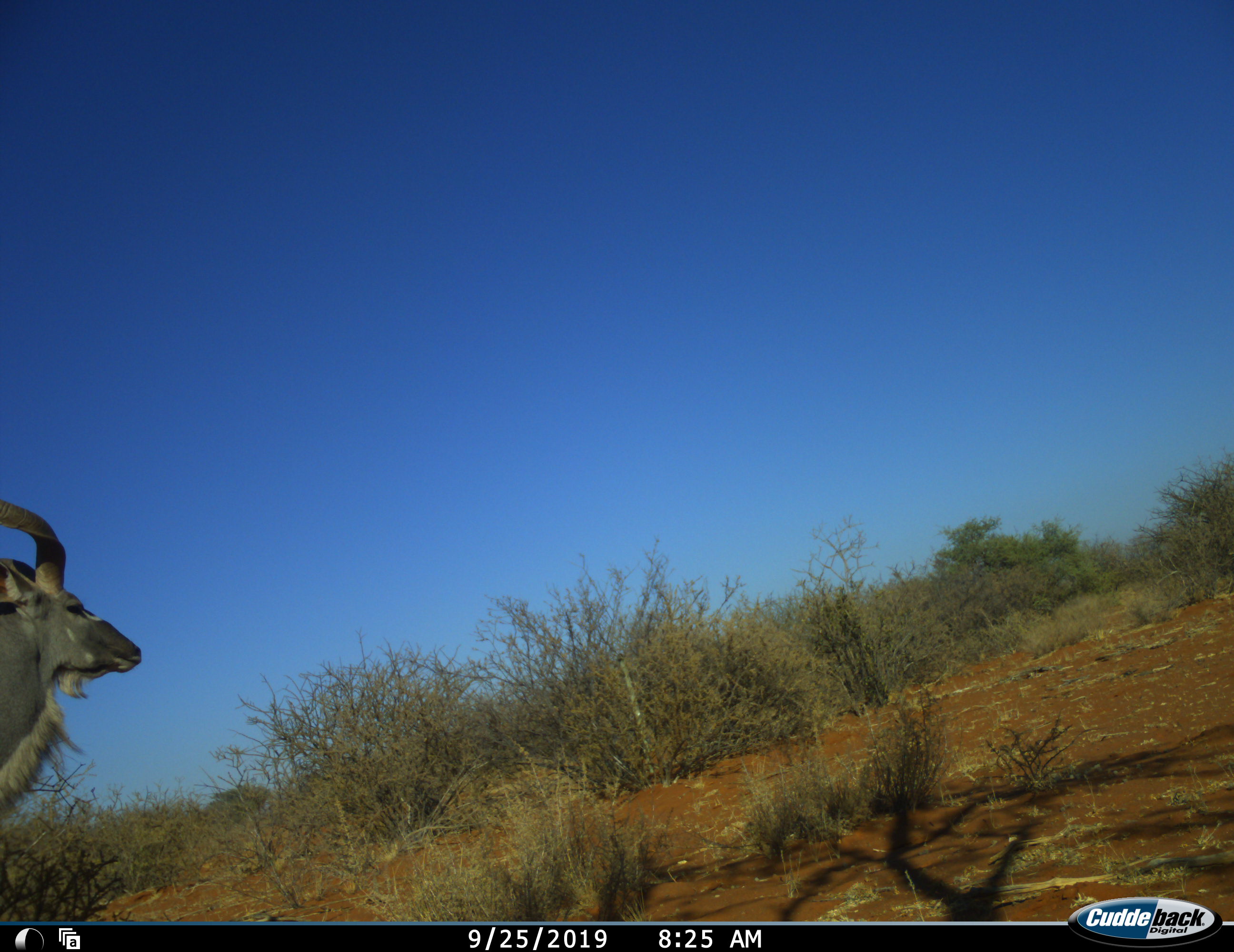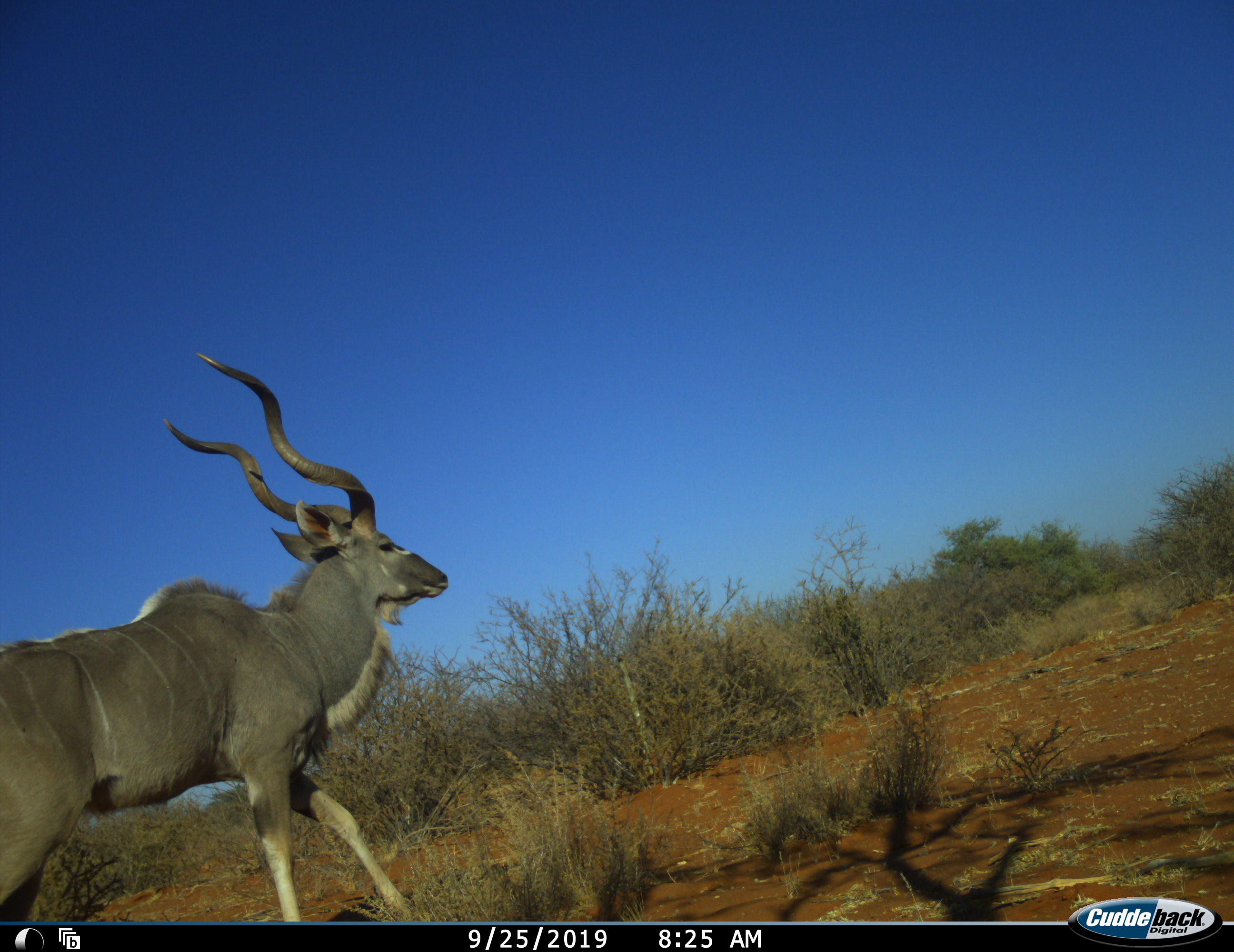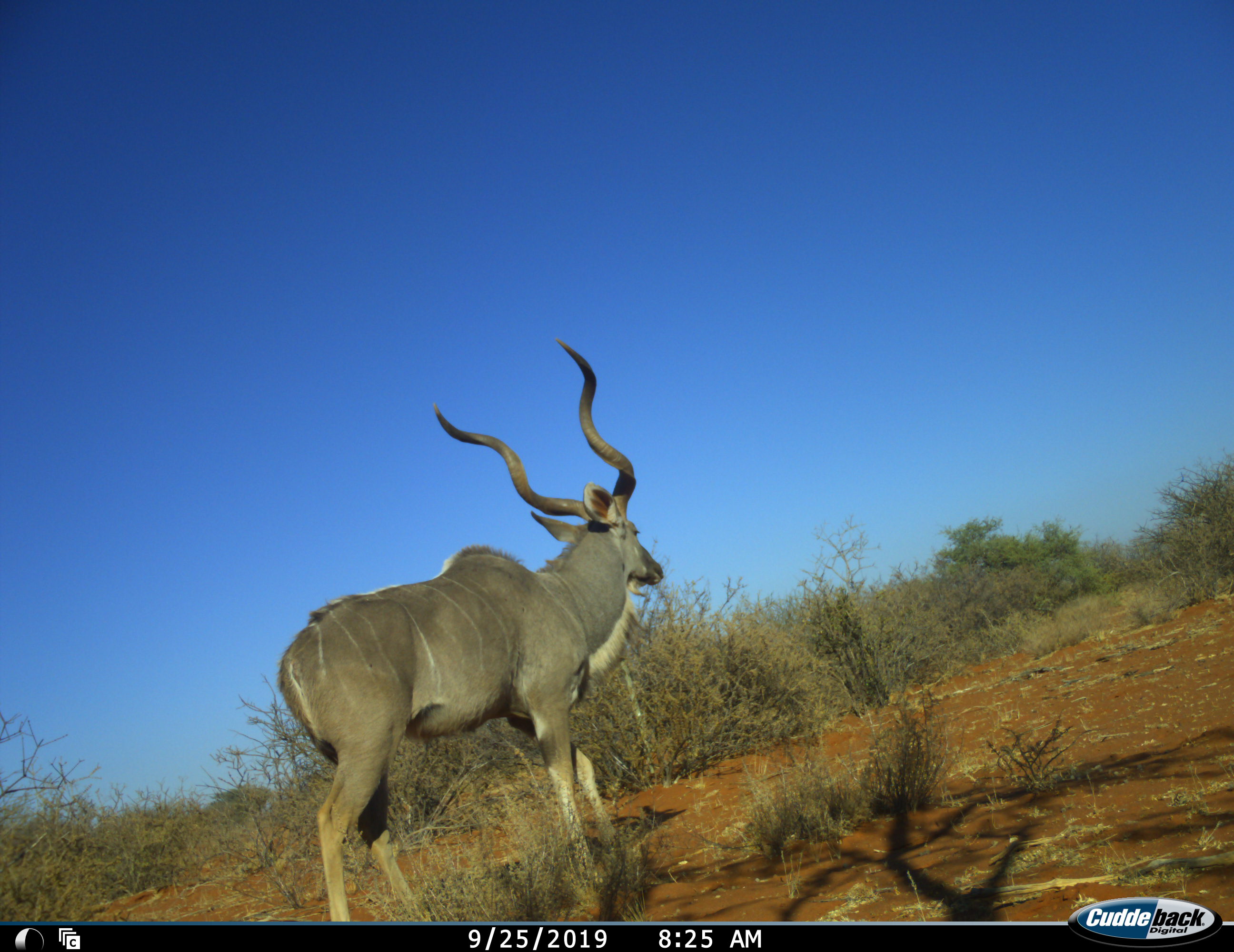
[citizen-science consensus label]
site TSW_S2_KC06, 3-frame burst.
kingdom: Animalia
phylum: Chordata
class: Mammalia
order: Artiodactyla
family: Bovidae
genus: Tragelaphus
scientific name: Tragelaphus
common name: kudu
Kudu (Tragelaphus), count 1. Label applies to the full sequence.